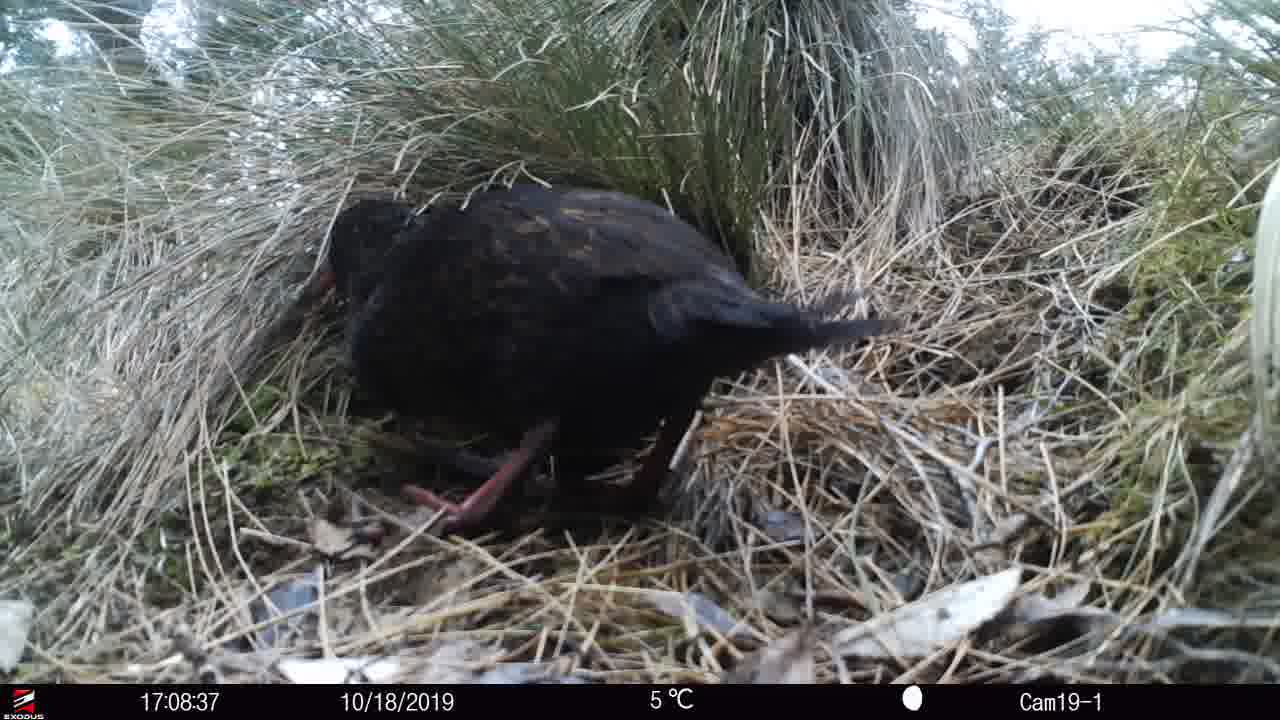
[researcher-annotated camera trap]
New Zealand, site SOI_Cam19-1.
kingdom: Animalia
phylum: Chordata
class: Aves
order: Gruiformes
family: Rallidae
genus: Gallirallus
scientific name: Gallirallus australis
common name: weka